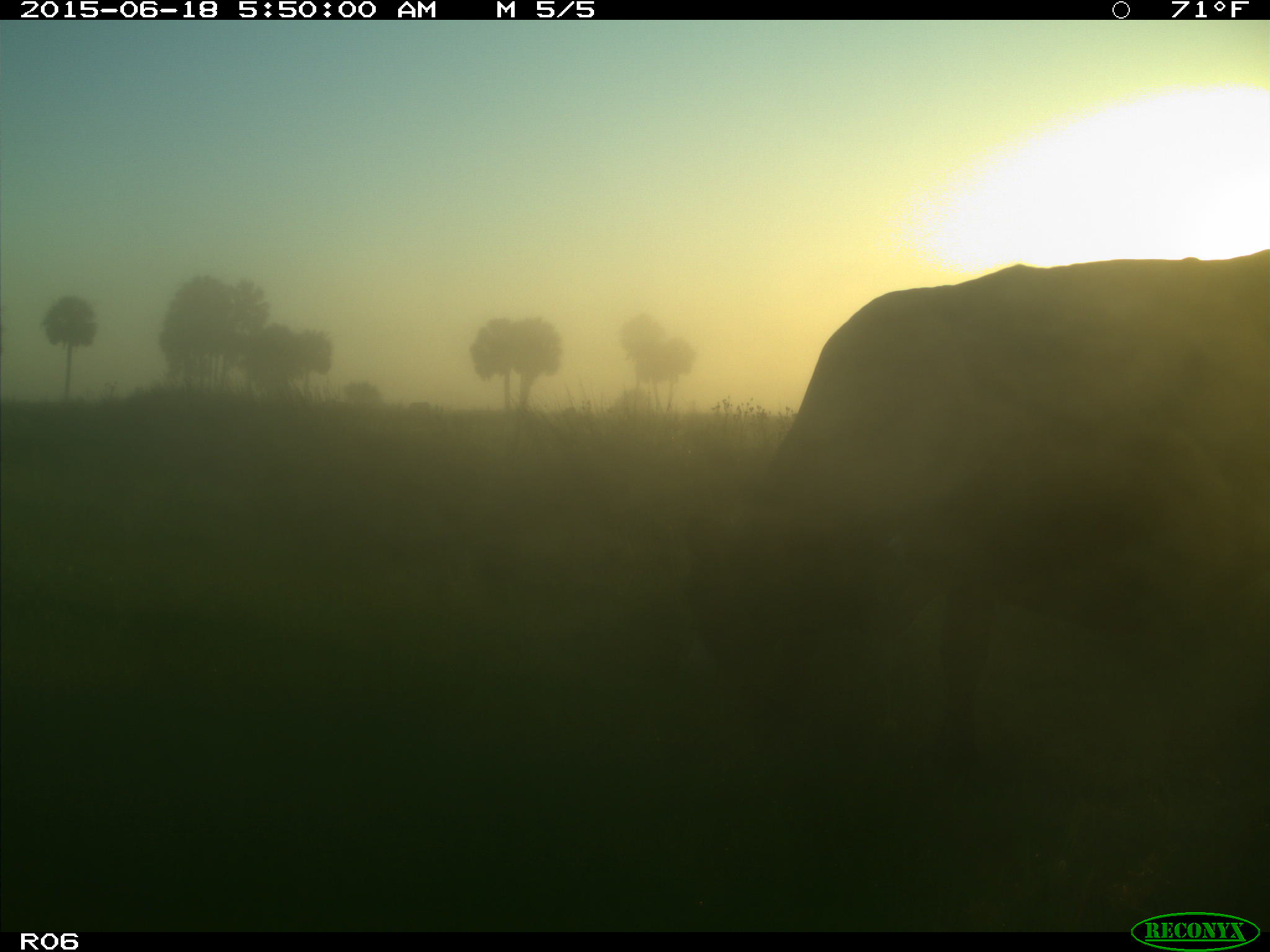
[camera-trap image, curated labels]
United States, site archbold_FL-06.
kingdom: Animalia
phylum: Chordata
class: Mammalia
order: Artiodactyla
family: Bovidae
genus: Bos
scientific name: Bos taurus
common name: domestic cow